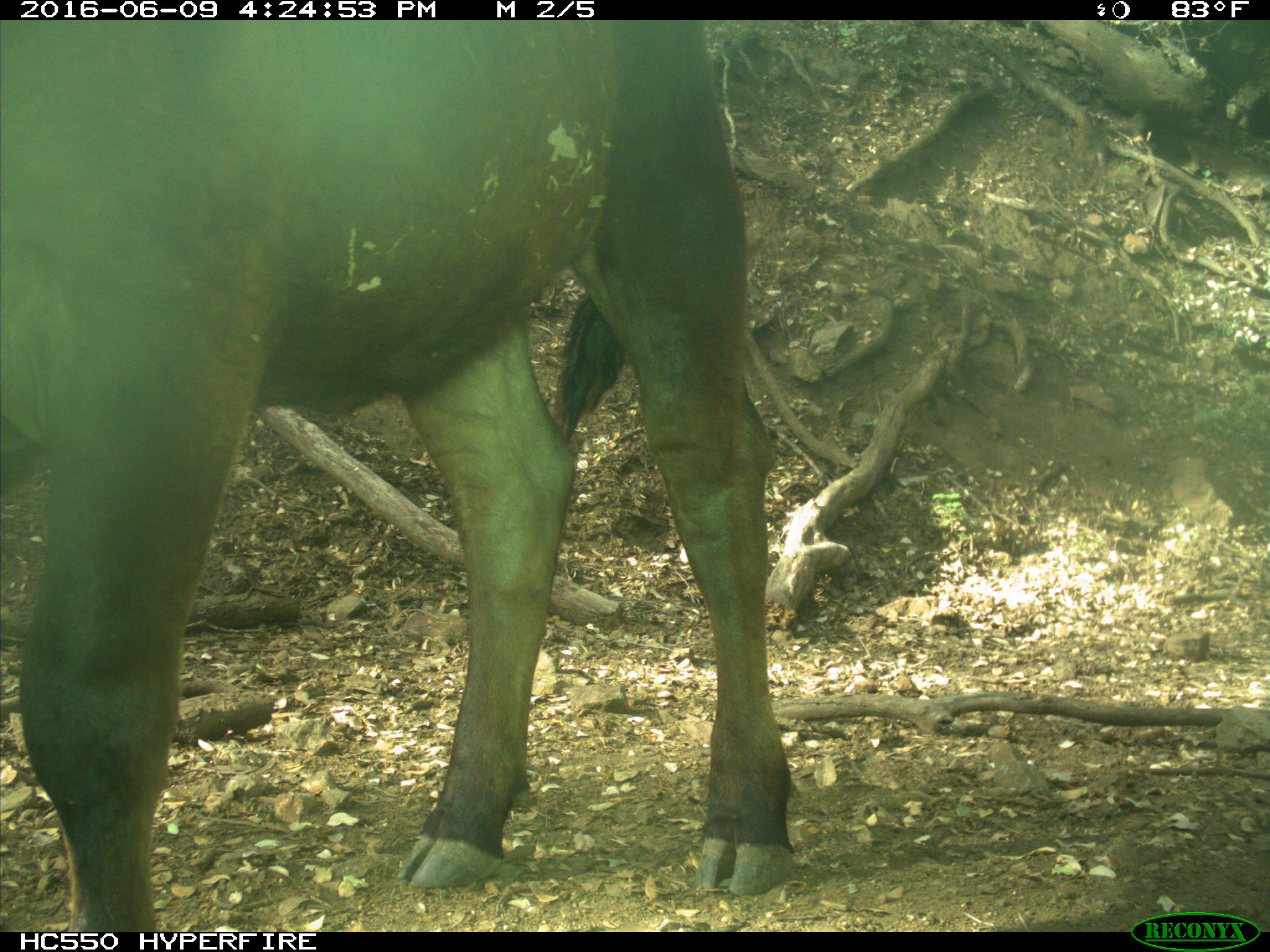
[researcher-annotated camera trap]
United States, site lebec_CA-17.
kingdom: Animalia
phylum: Chordata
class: Mammalia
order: Artiodactyla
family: Bovidae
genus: Bos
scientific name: Bos taurus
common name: domestic cow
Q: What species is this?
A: Bos taurus (domestic cow).